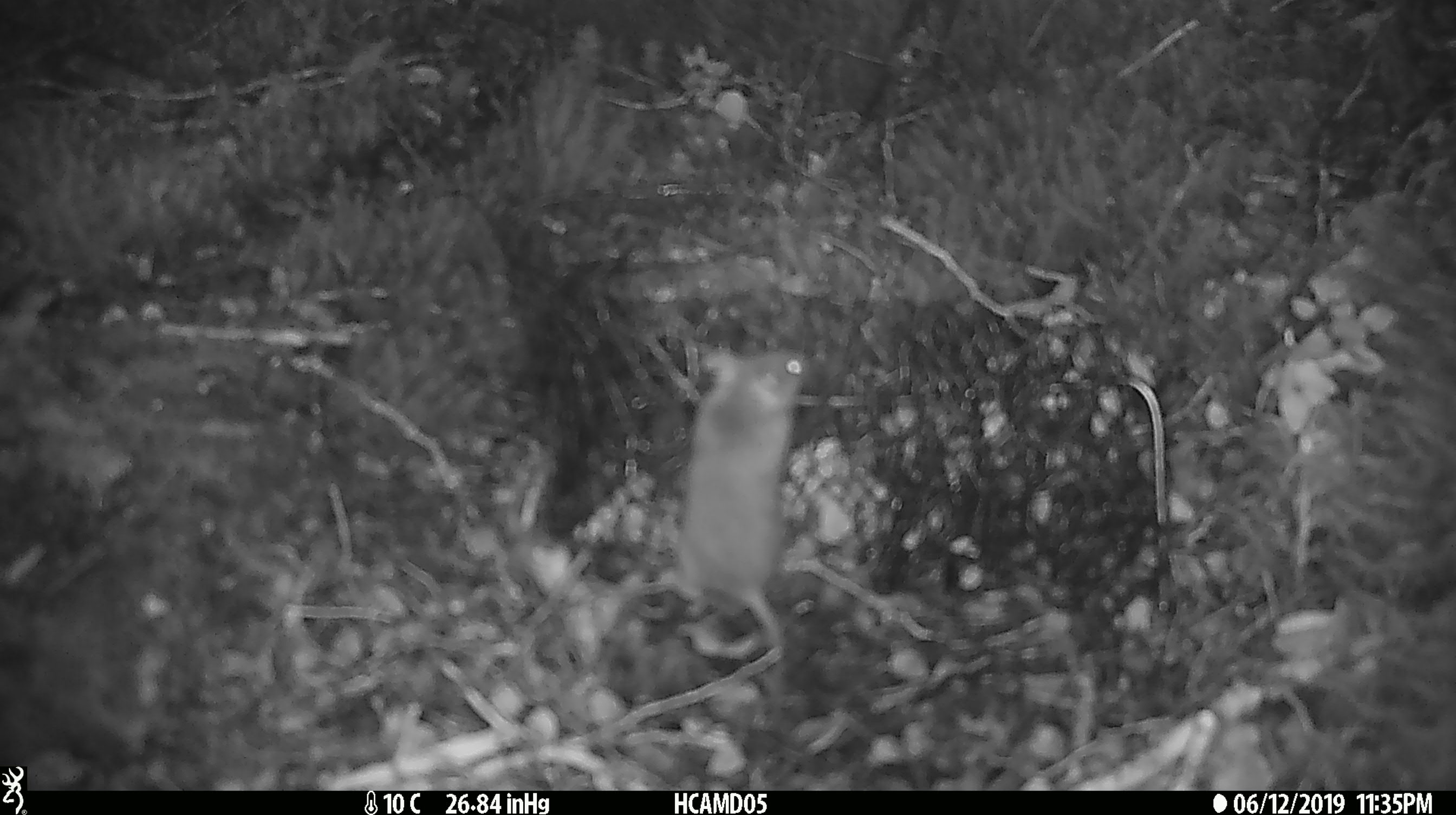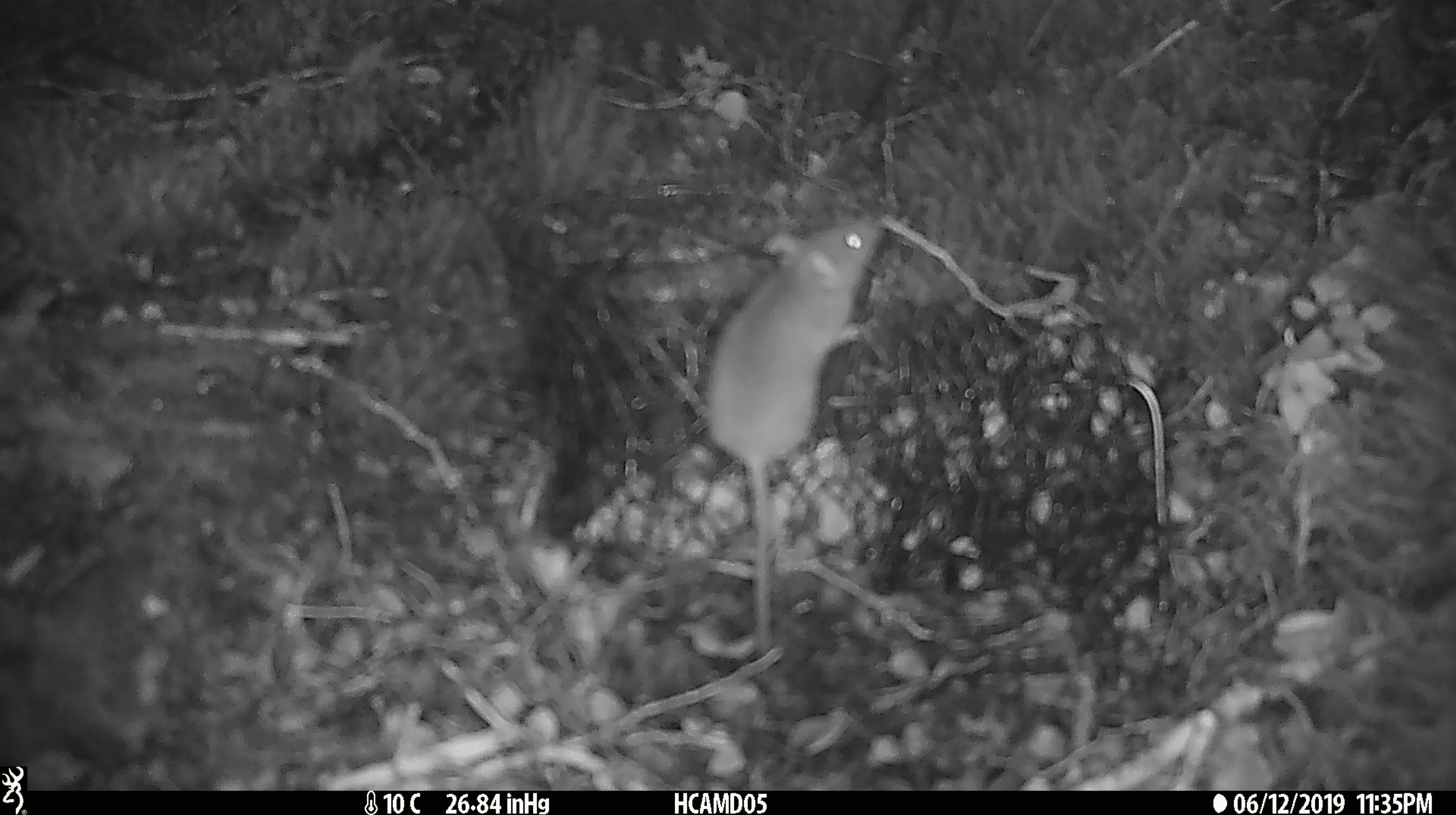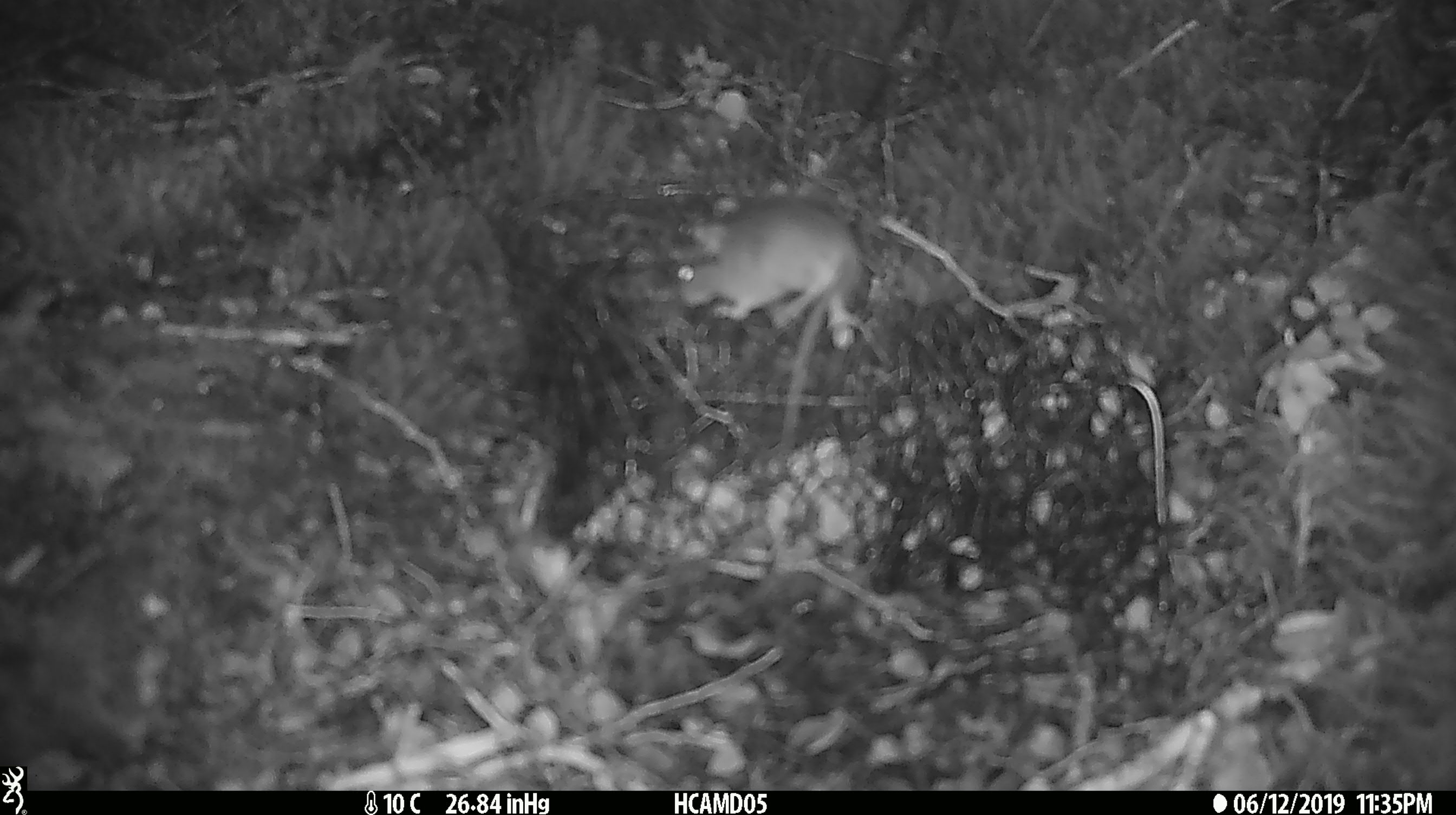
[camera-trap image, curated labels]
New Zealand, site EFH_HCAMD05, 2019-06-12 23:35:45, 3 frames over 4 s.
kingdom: Animalia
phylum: Chordata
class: Mammalia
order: Rodentia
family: Muridae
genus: Mus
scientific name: Mus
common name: mouse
Mouse (Mus).